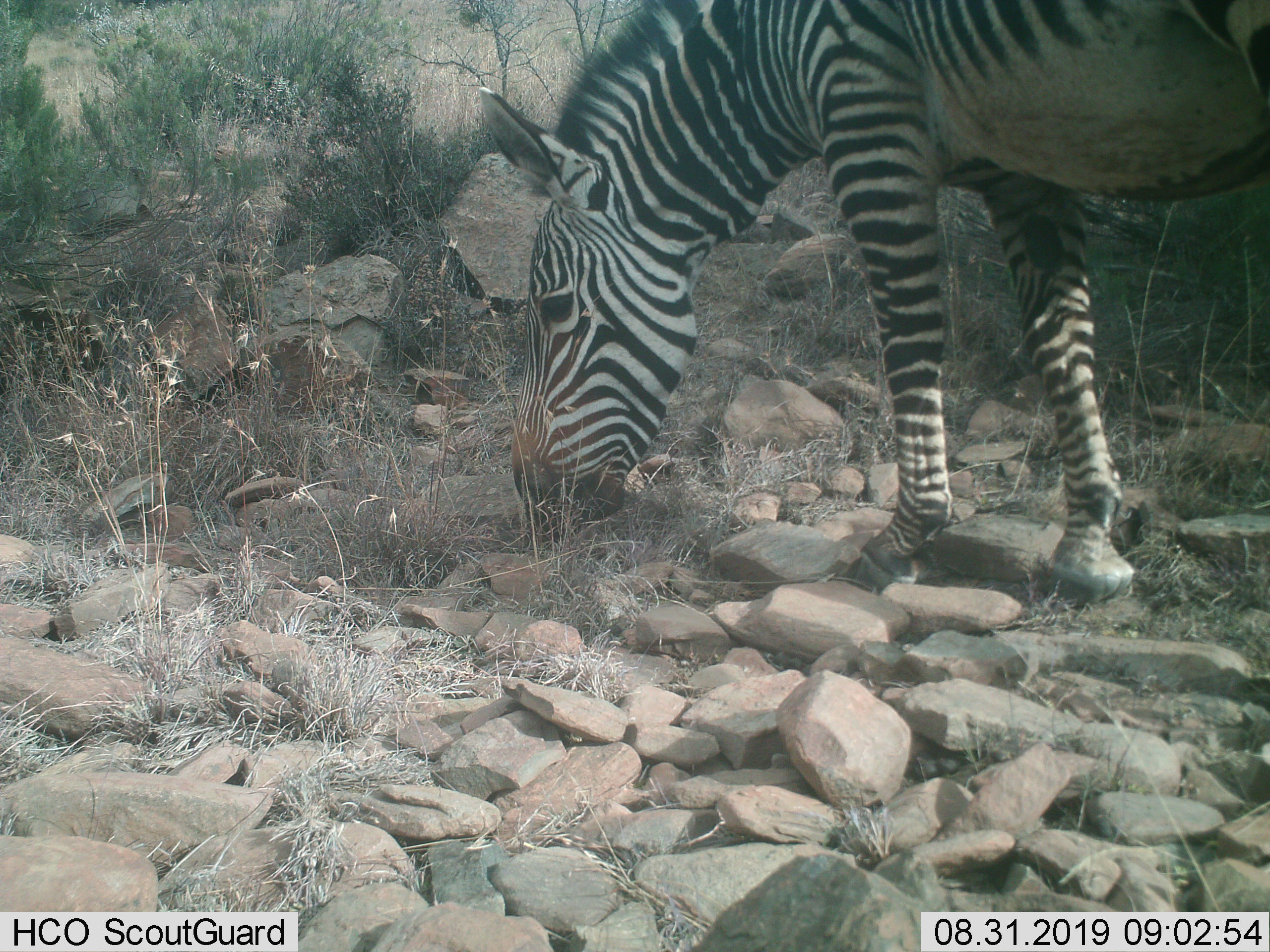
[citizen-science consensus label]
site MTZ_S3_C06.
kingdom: Animalia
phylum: Chordata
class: Mammalia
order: Perissodactyla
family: Equidae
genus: Equus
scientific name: Equus zebra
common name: mountain zebra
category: zebramountain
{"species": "zebramountain (mountain zebra) (Equus zebra)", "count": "1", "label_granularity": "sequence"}